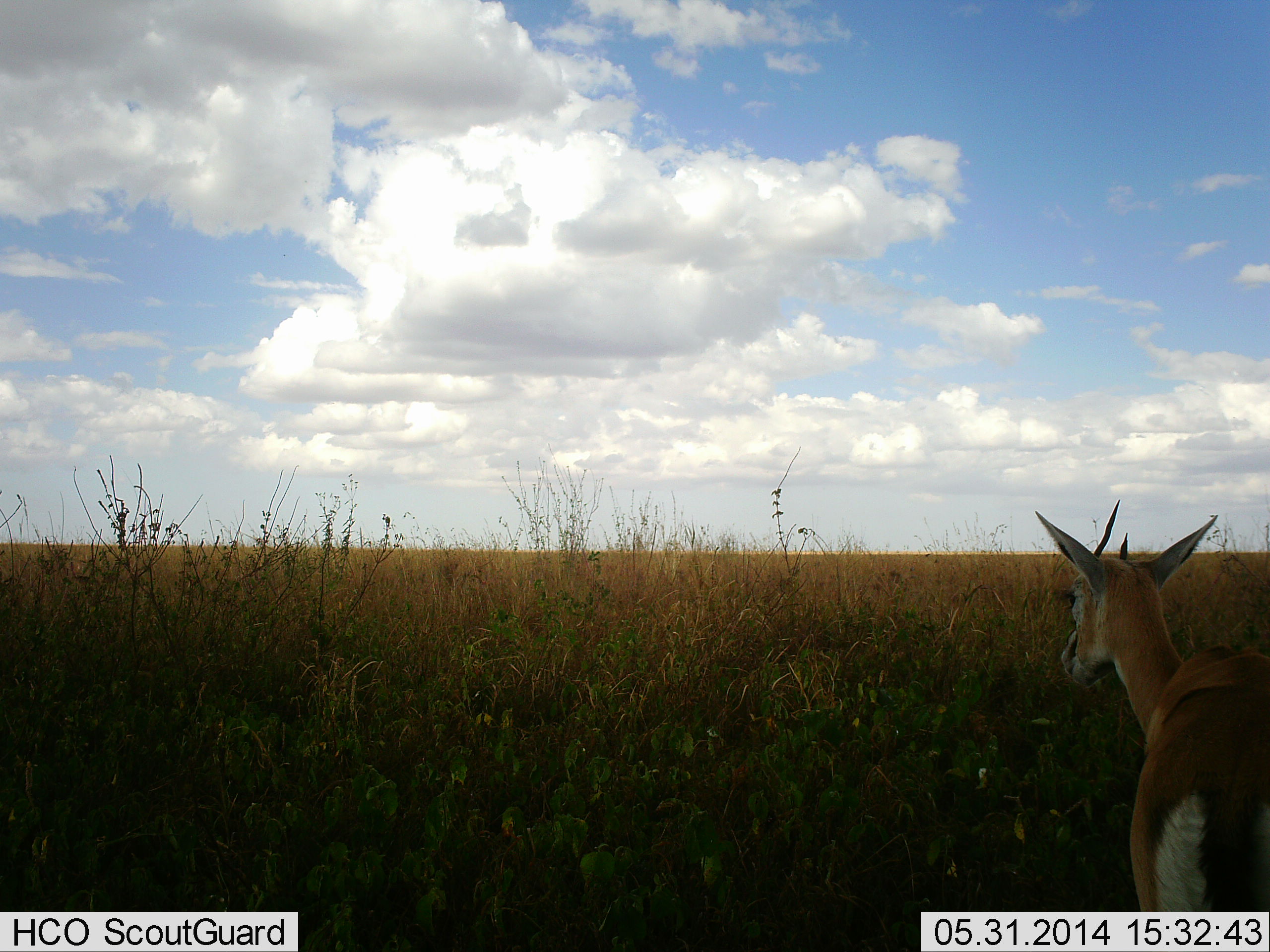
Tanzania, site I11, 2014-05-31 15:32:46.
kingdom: Animalia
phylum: Chordata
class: Mammalia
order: Artiodactyla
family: Bovidae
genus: Eudorcas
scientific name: Eudorcas thomsonii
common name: thomson's gazelle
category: gazellethomsons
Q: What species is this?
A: Gazellethomsons (thomson's gazelle) (Eudorcas thomsonii).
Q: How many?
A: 1.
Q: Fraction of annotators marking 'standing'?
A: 100%.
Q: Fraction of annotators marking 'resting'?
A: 0%.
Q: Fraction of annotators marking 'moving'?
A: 0%.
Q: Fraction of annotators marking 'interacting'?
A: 0%.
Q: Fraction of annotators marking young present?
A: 0%.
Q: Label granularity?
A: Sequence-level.